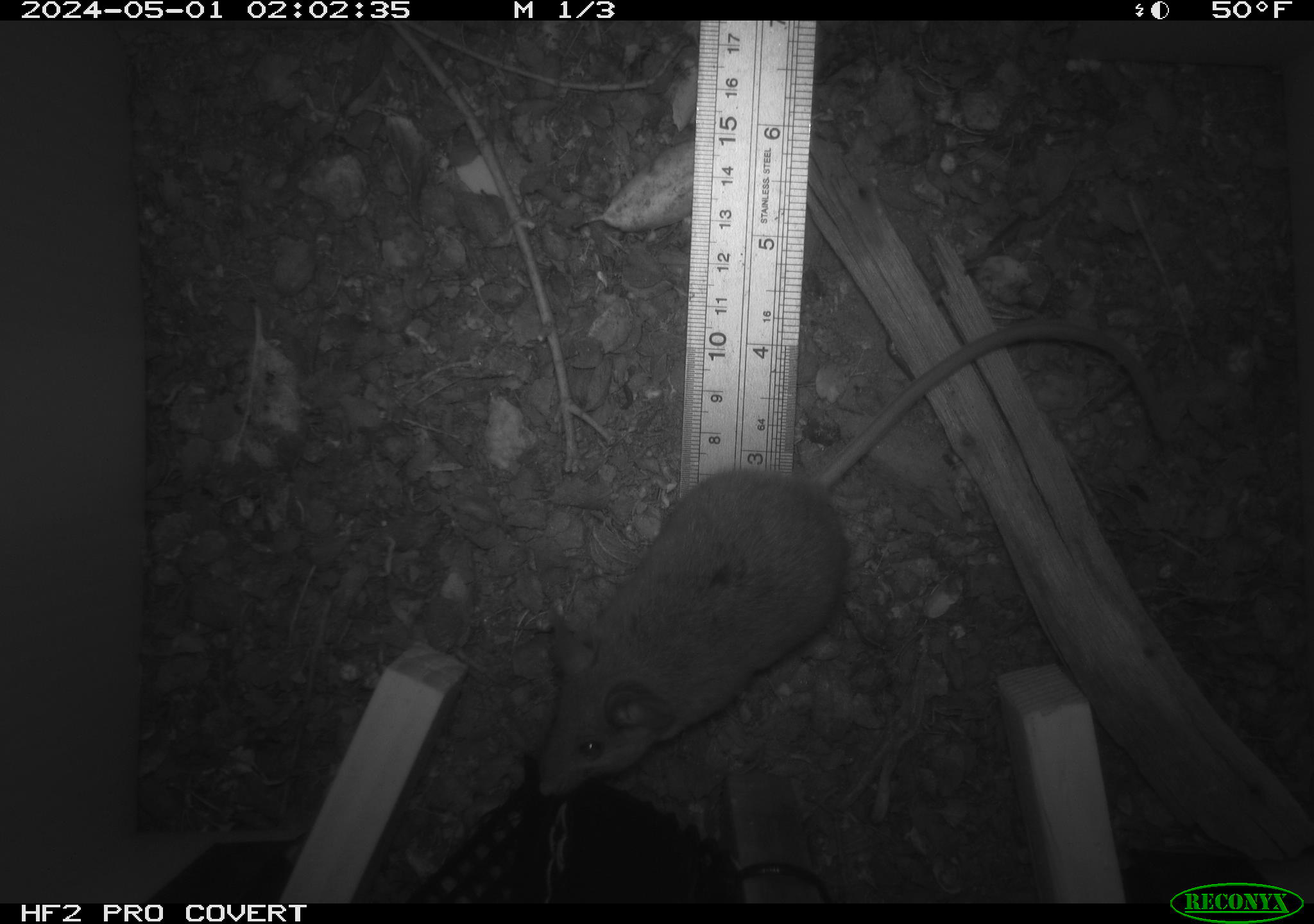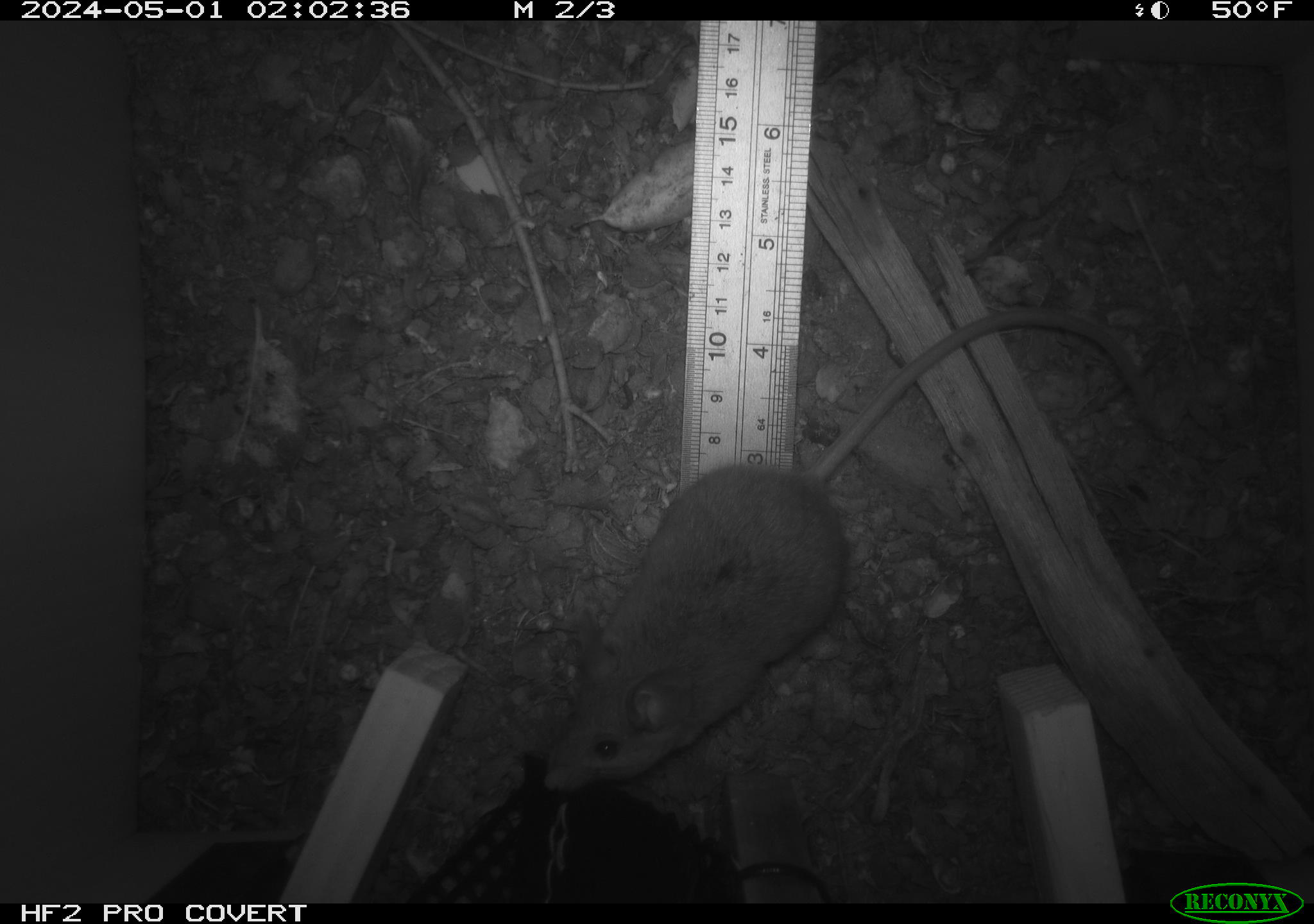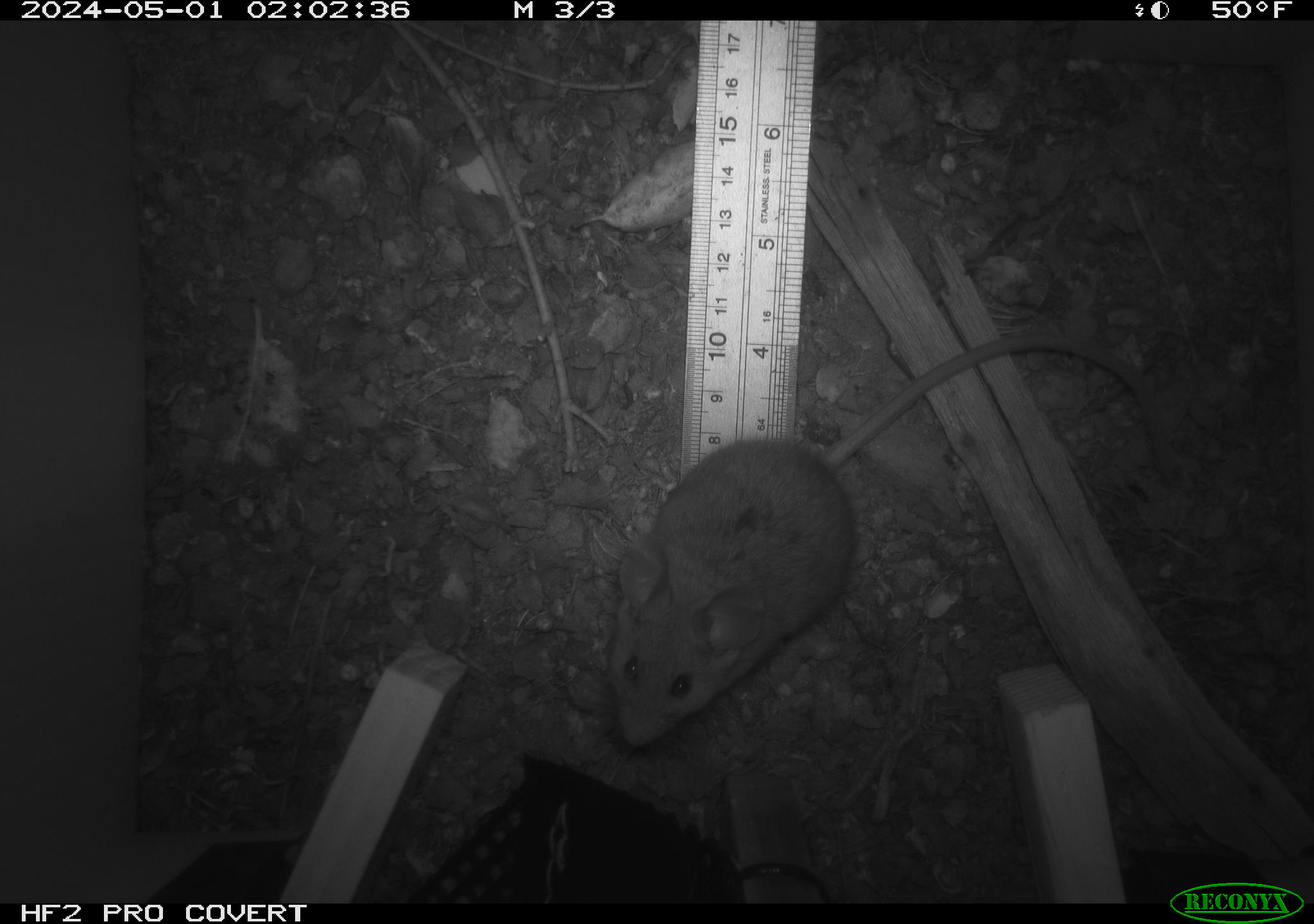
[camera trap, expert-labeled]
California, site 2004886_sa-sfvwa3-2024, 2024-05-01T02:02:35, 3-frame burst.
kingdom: Animalia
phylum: Chordata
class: Mammalia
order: Rodentia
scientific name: Rodentia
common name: mouse species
Mouse species (Rodentia).